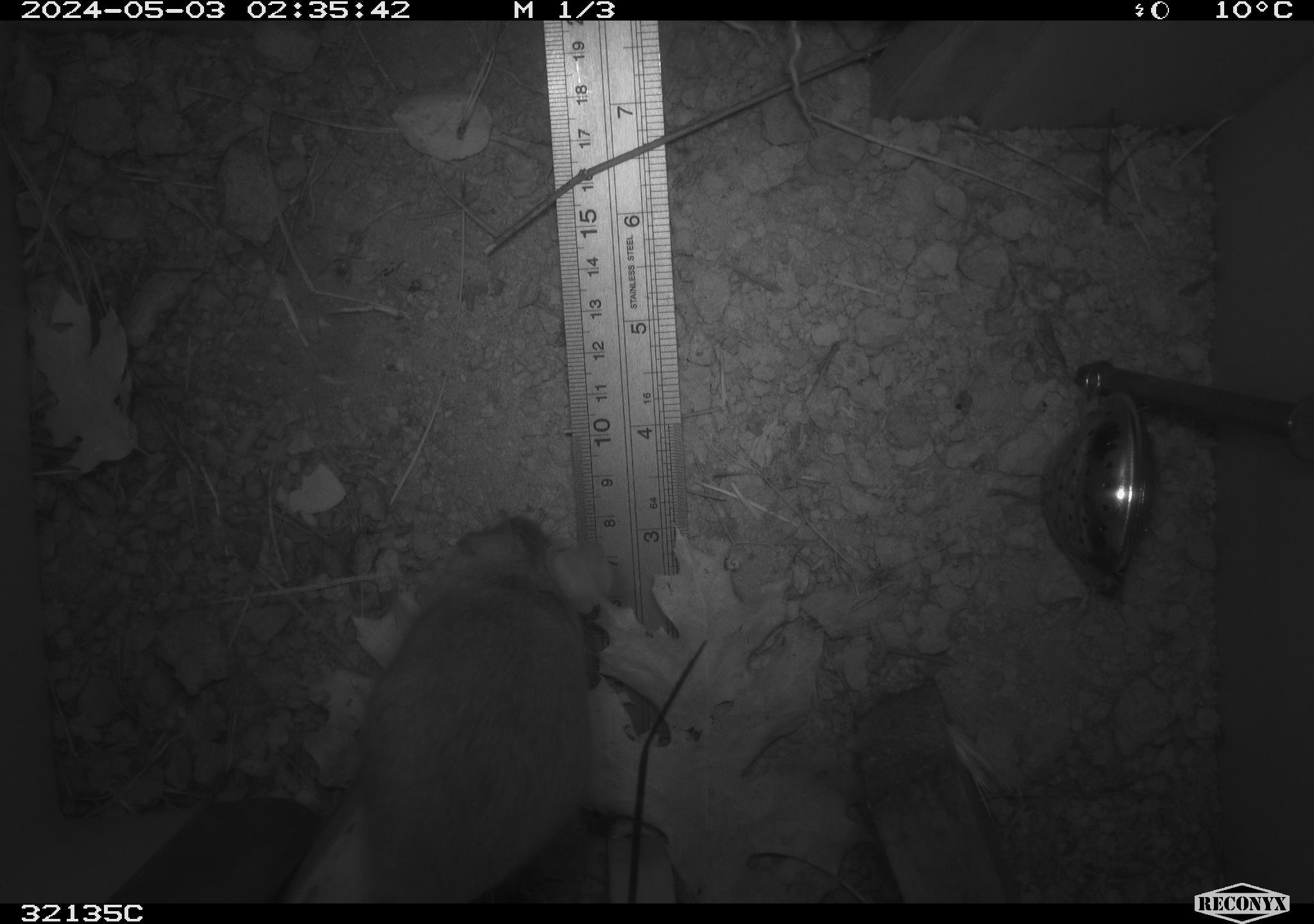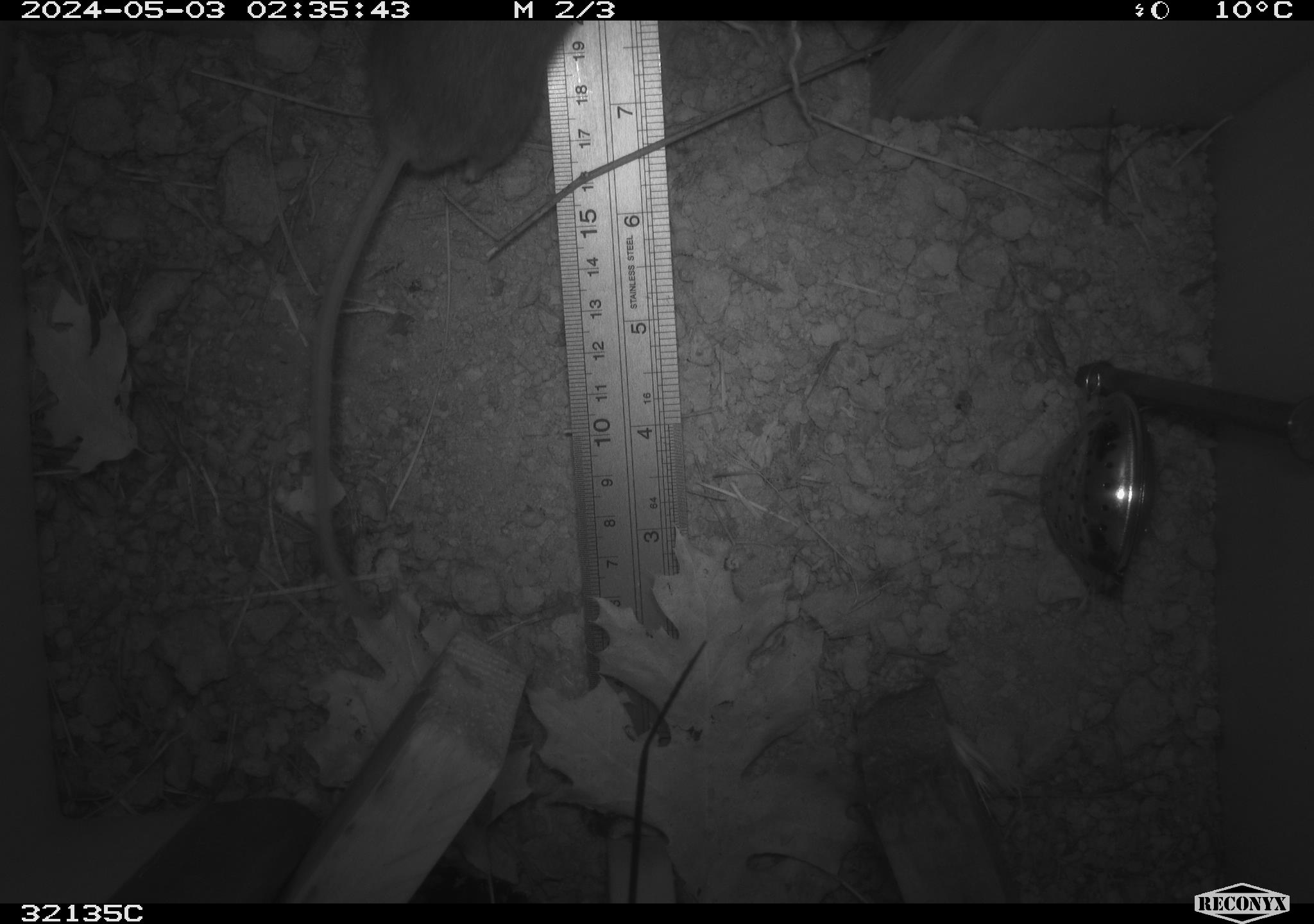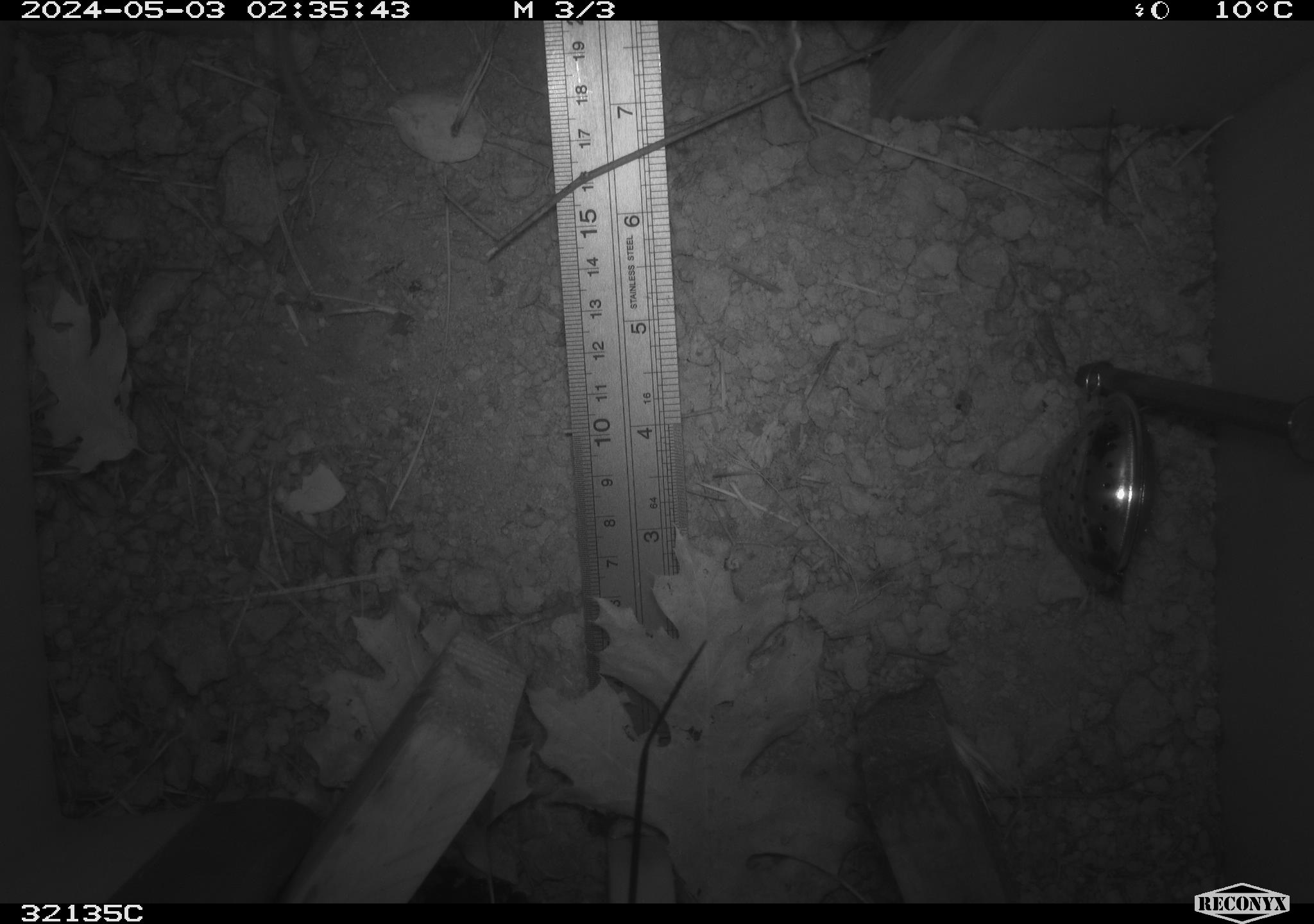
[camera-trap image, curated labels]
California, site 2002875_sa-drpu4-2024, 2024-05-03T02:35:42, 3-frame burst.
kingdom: Animalia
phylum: Chordata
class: Mammalia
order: Rodentia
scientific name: Rodentia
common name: rodent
Rodent (Rodentia).